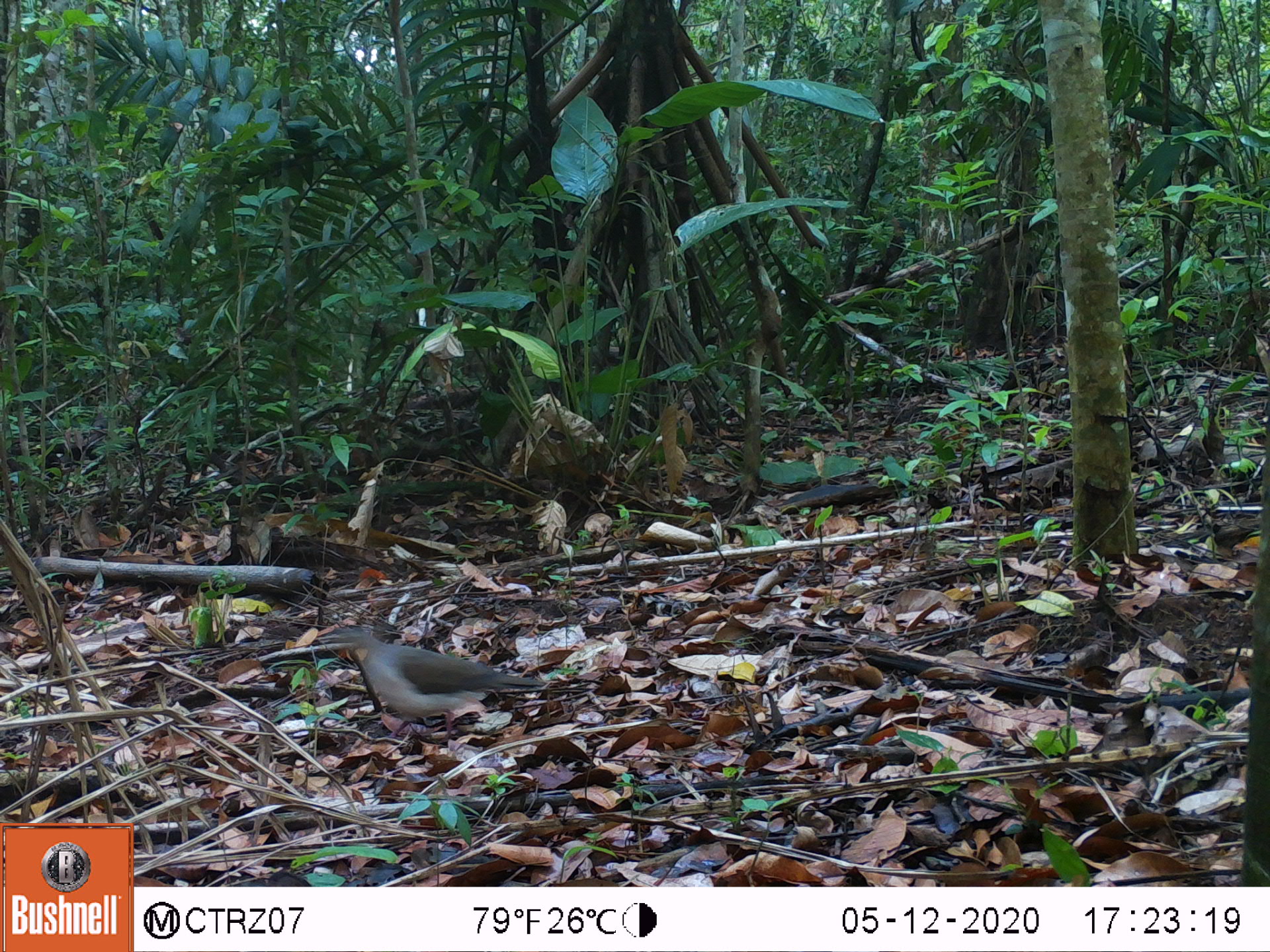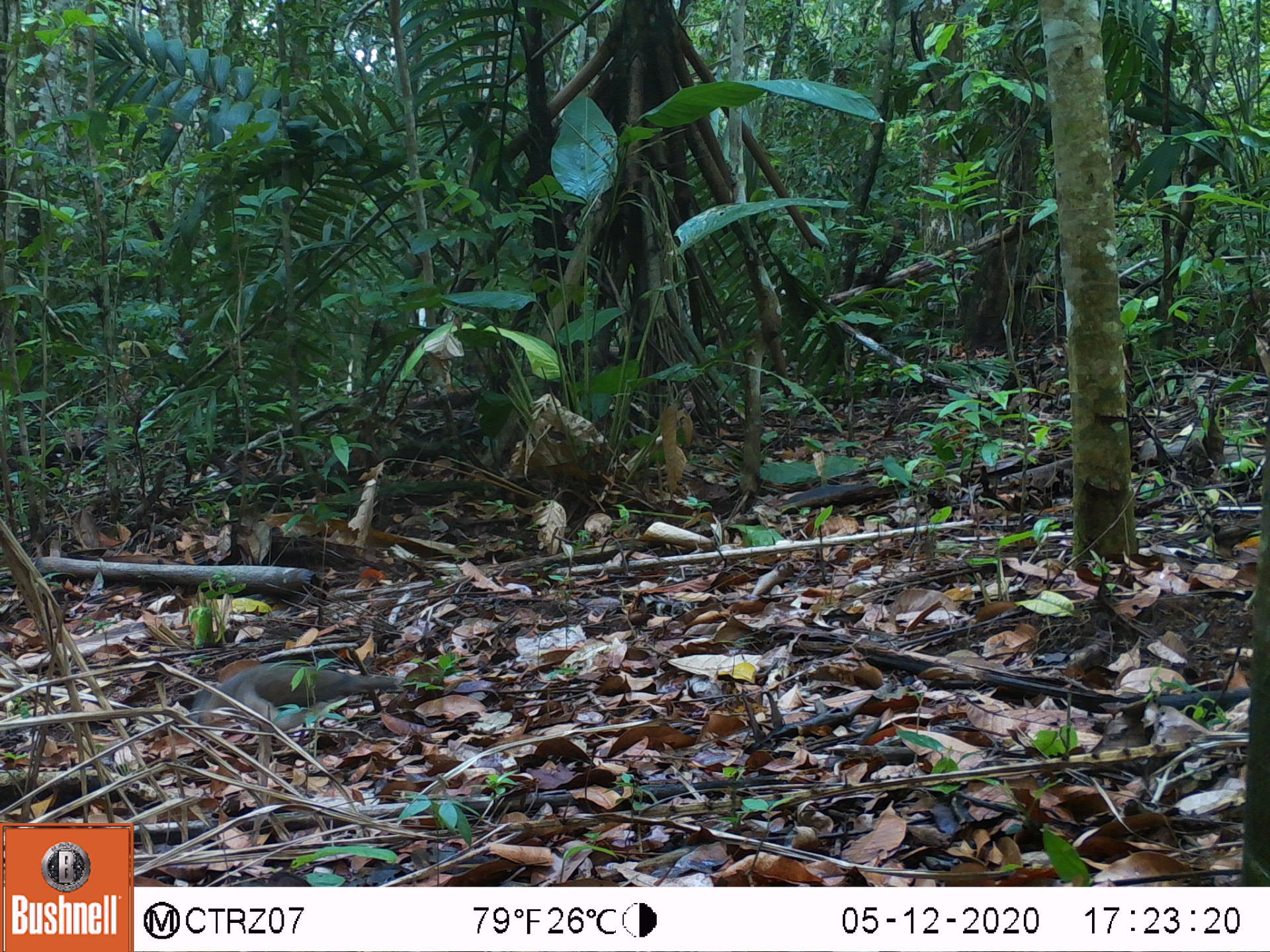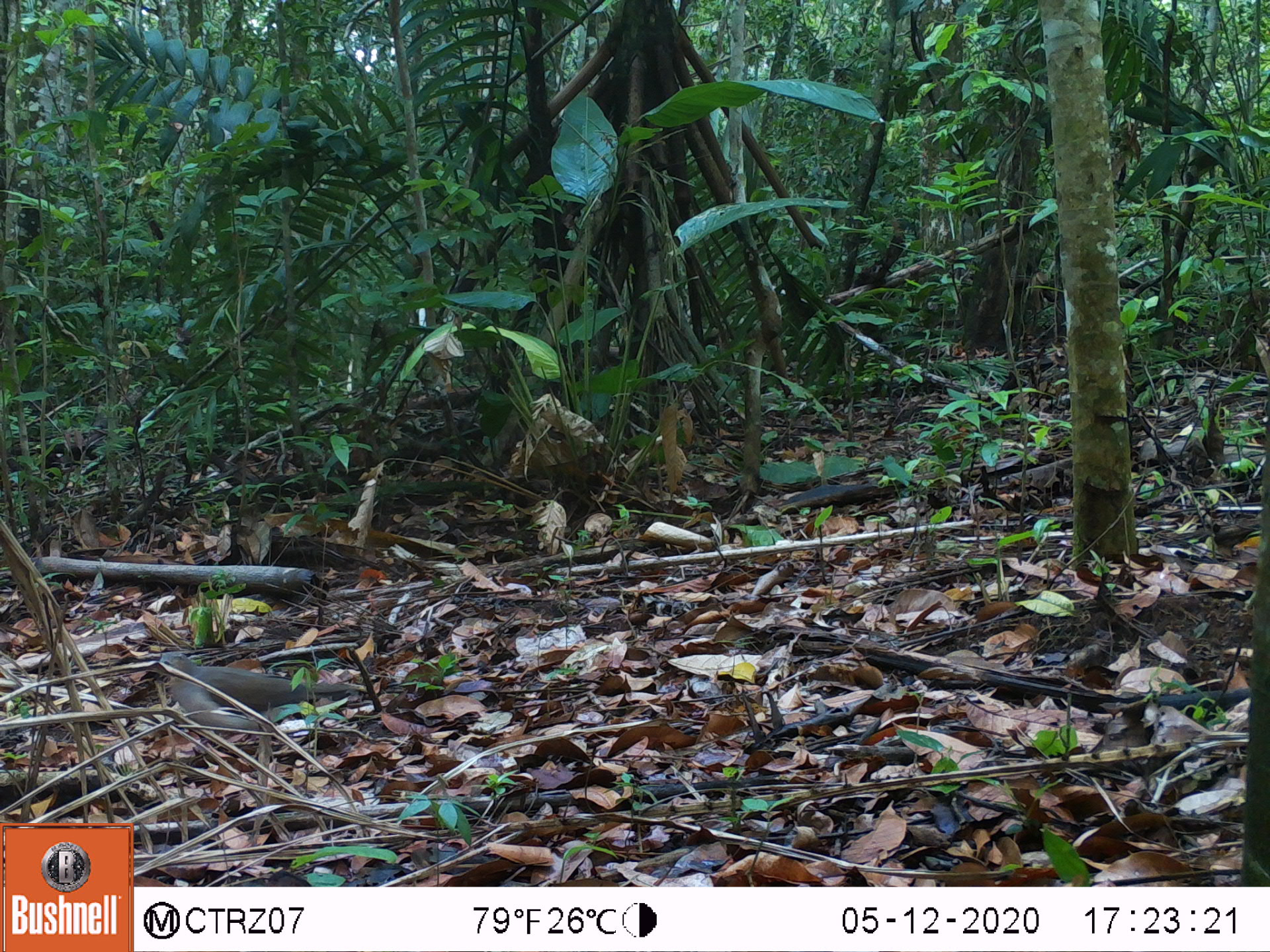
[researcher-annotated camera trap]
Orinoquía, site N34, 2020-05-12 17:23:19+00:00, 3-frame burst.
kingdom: Animalia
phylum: Chordata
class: Aves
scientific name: Aves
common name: bird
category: unknown bird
Unknown bird (bird) (Aves).